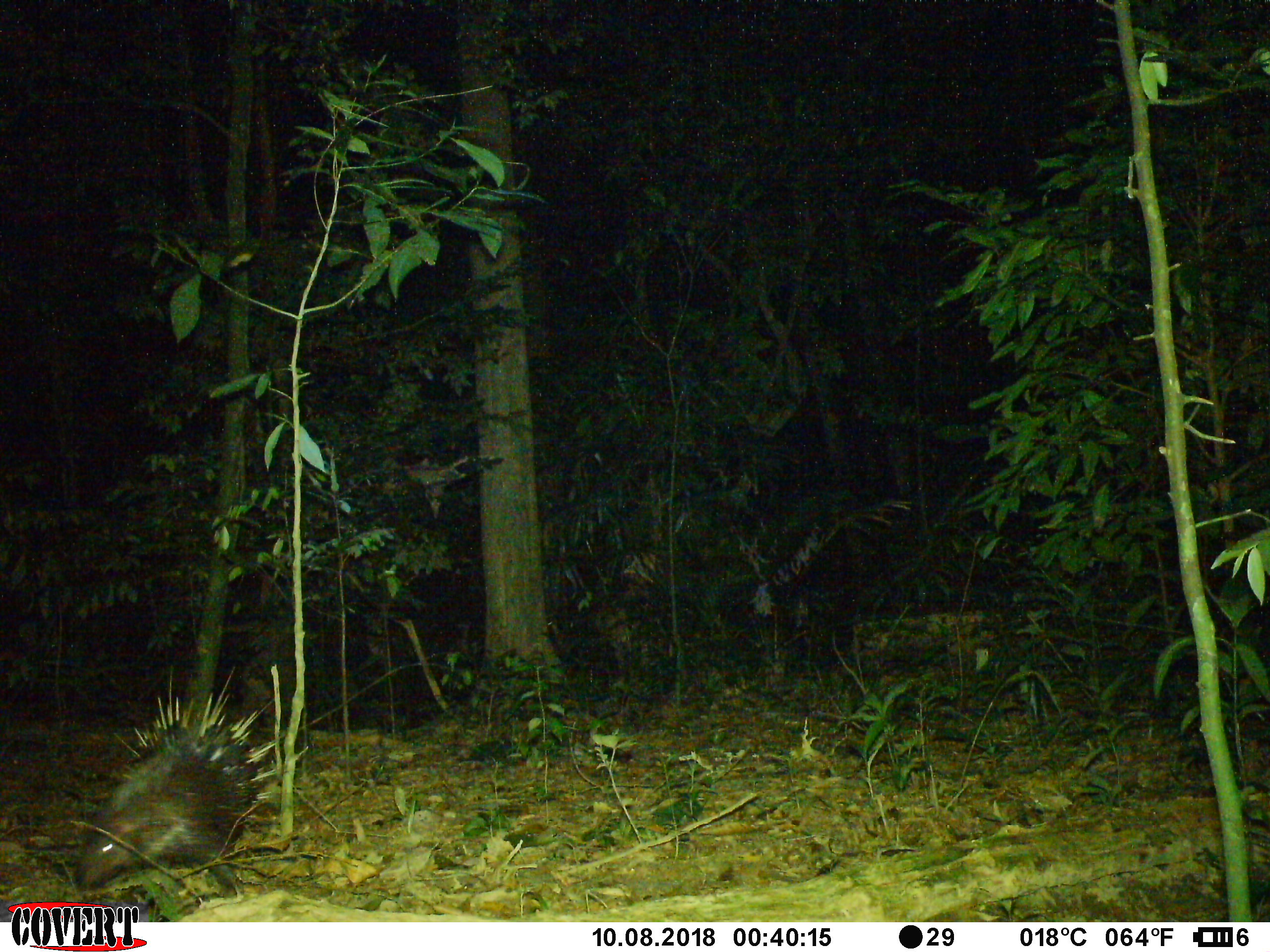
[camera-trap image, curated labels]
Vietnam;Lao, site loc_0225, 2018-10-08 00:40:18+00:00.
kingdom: Animalia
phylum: Chordata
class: Mammalia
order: Rodentia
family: Hystricidae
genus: Hystrix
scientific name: Hystrix brachyura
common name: malayan porcupine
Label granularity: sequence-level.